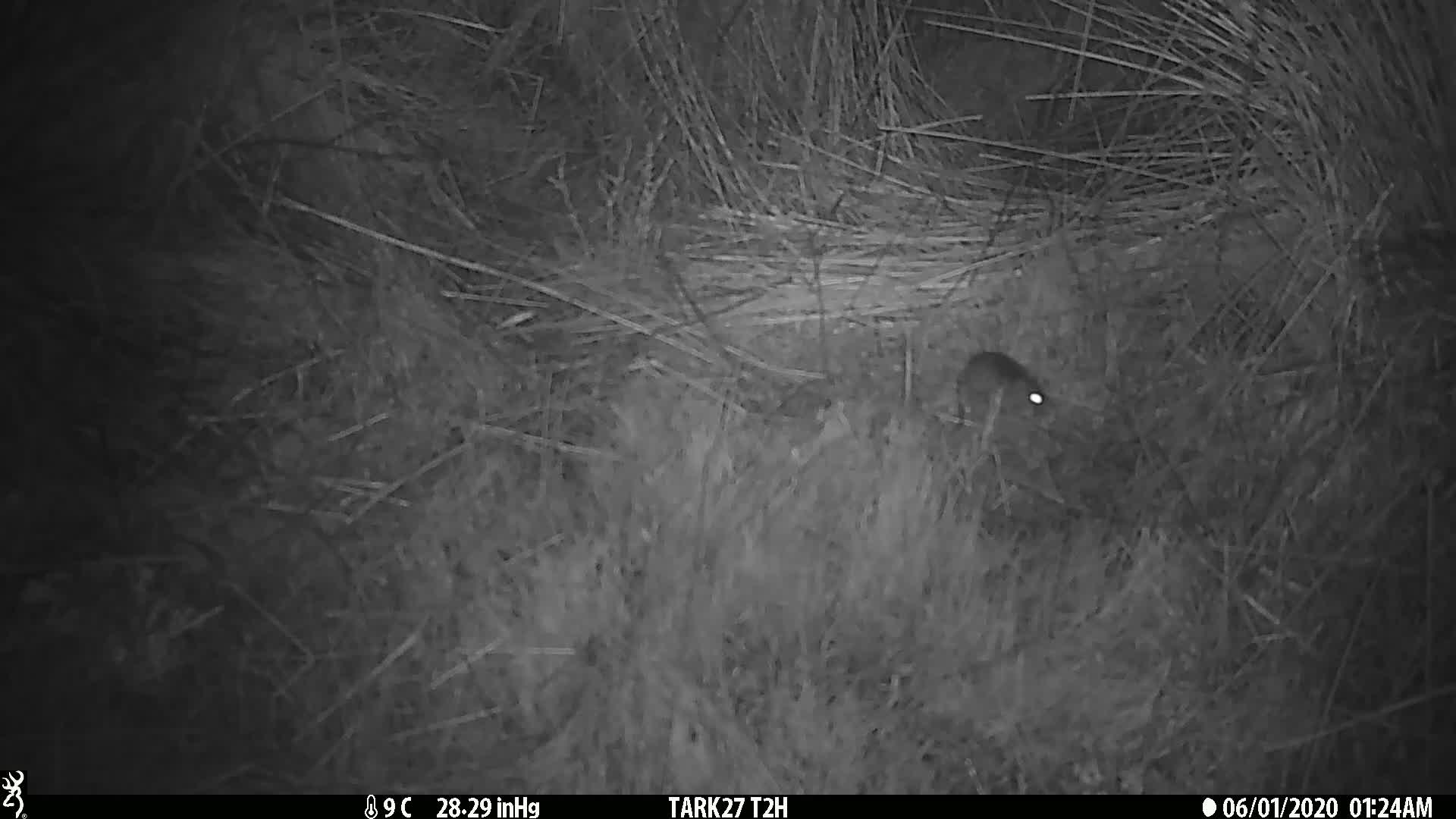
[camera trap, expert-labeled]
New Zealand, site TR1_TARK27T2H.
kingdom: Animalia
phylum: Chordata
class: Mammalia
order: Rodentia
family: Muridae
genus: Mus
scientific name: Mus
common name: mouse